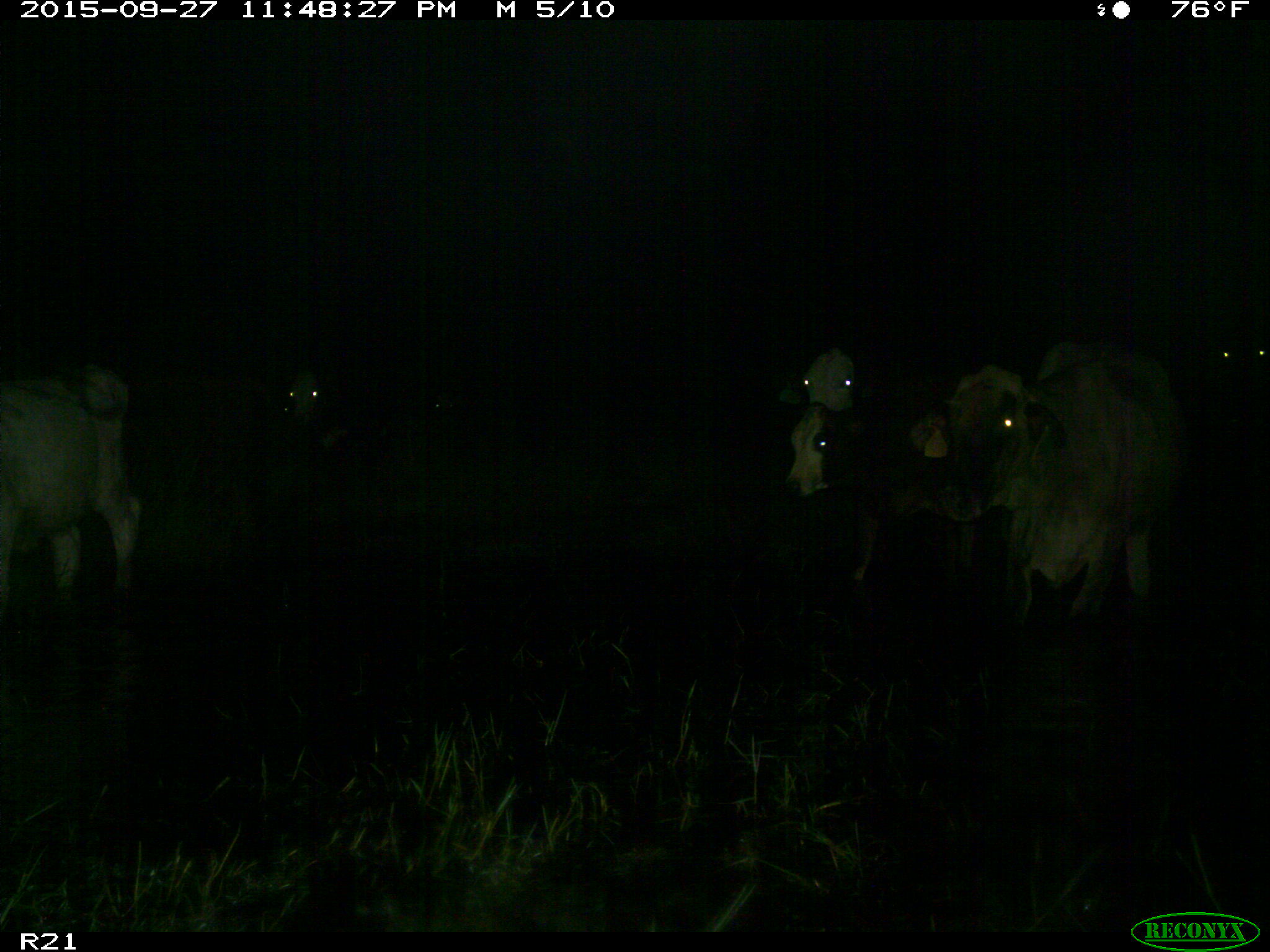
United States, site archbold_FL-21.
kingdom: Animalia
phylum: Chordata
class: Mammalia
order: Artiodactyla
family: Bovidae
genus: Bos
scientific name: Bos taurus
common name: domestic cow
Bos taurus (domestic cow).